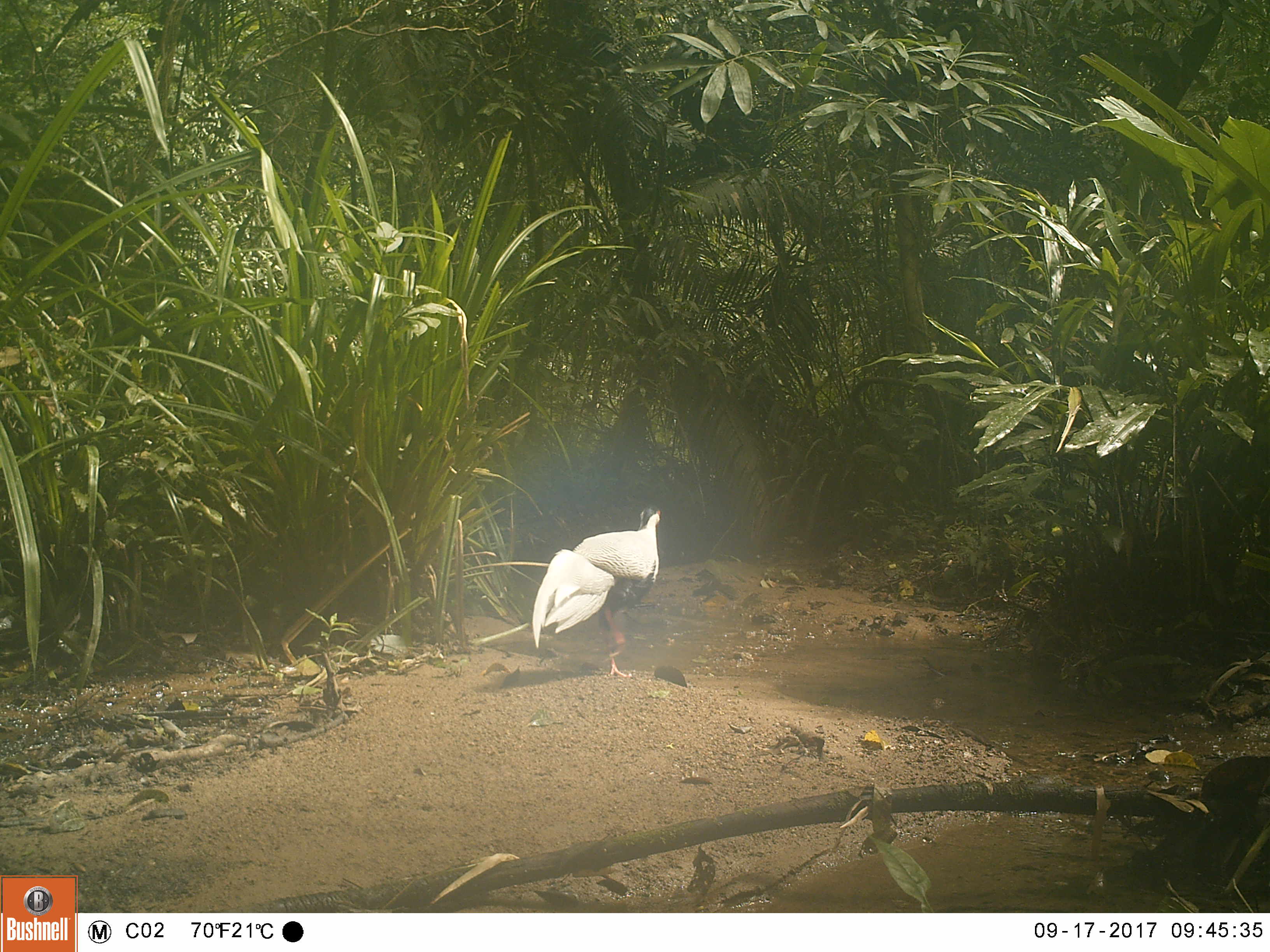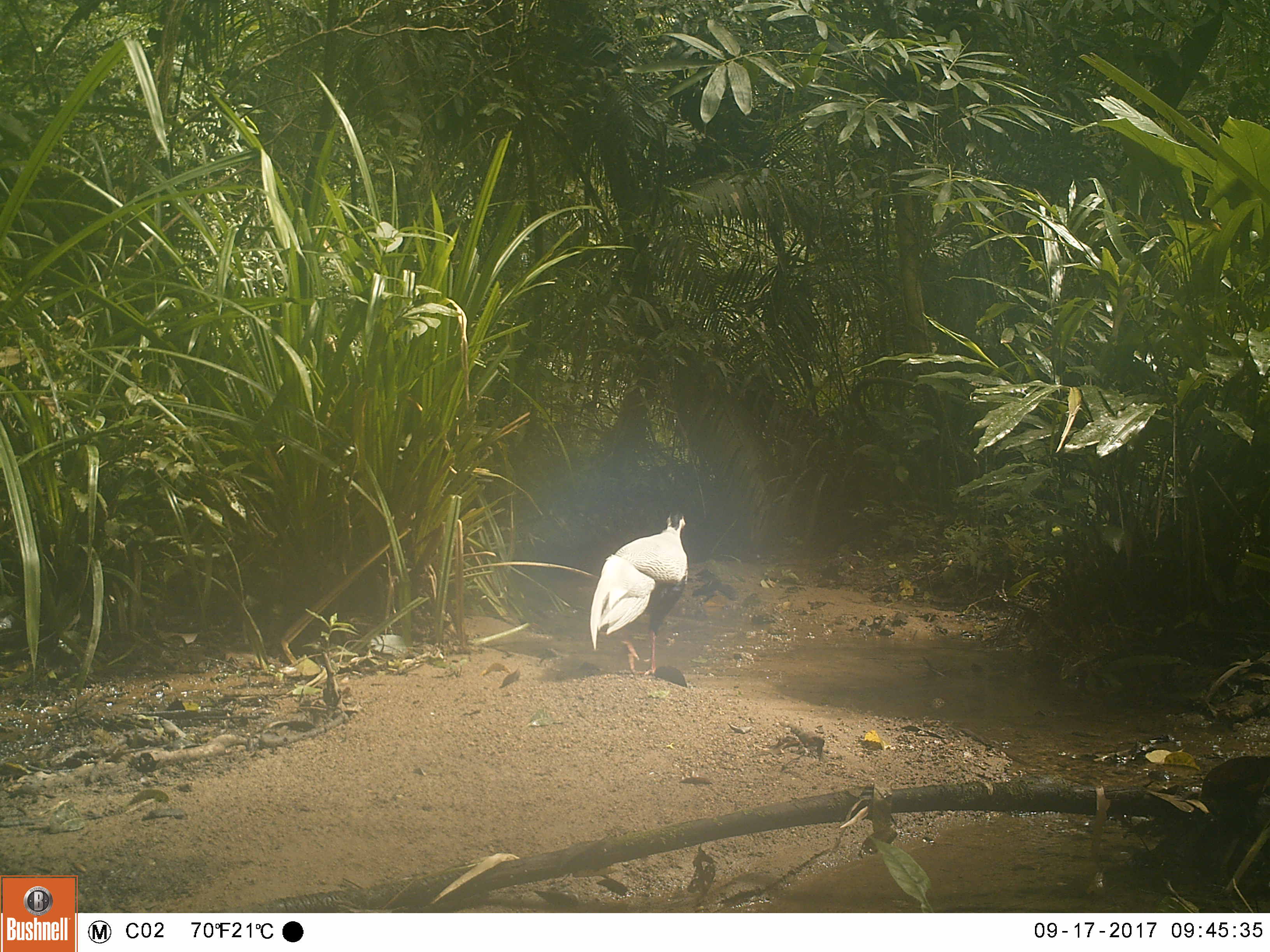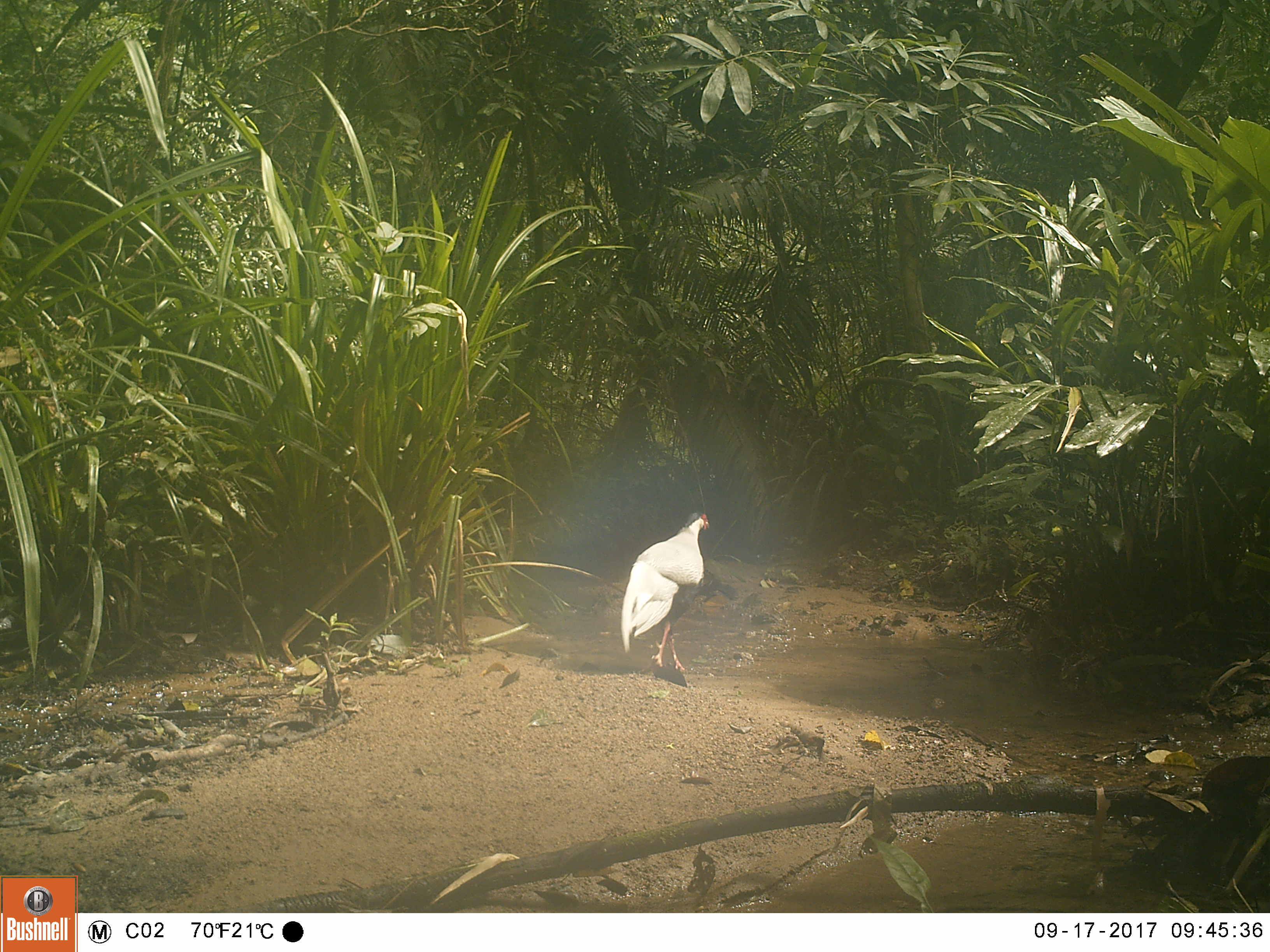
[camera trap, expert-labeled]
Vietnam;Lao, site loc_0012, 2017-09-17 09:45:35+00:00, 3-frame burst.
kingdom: Animalia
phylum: Chordata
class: Aves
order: Galliformes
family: Phasianidae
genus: Lophura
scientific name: Lophura nycthemera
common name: silver pheasant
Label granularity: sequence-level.